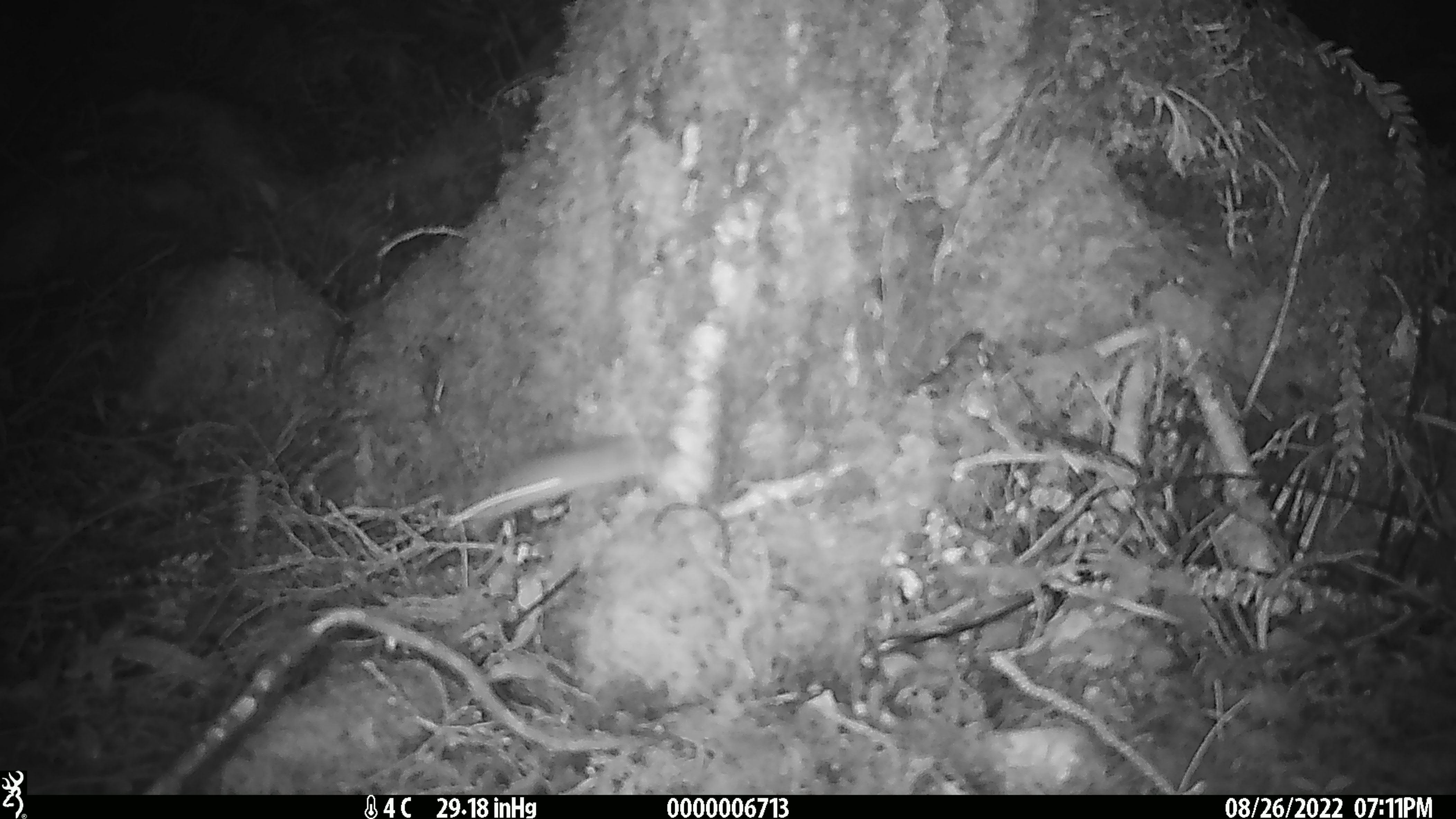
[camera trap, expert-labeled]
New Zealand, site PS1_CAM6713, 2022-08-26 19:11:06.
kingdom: Animalia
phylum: Chordata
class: Mammalia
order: Rodentia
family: Muridae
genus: Mus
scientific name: Mus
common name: mouse